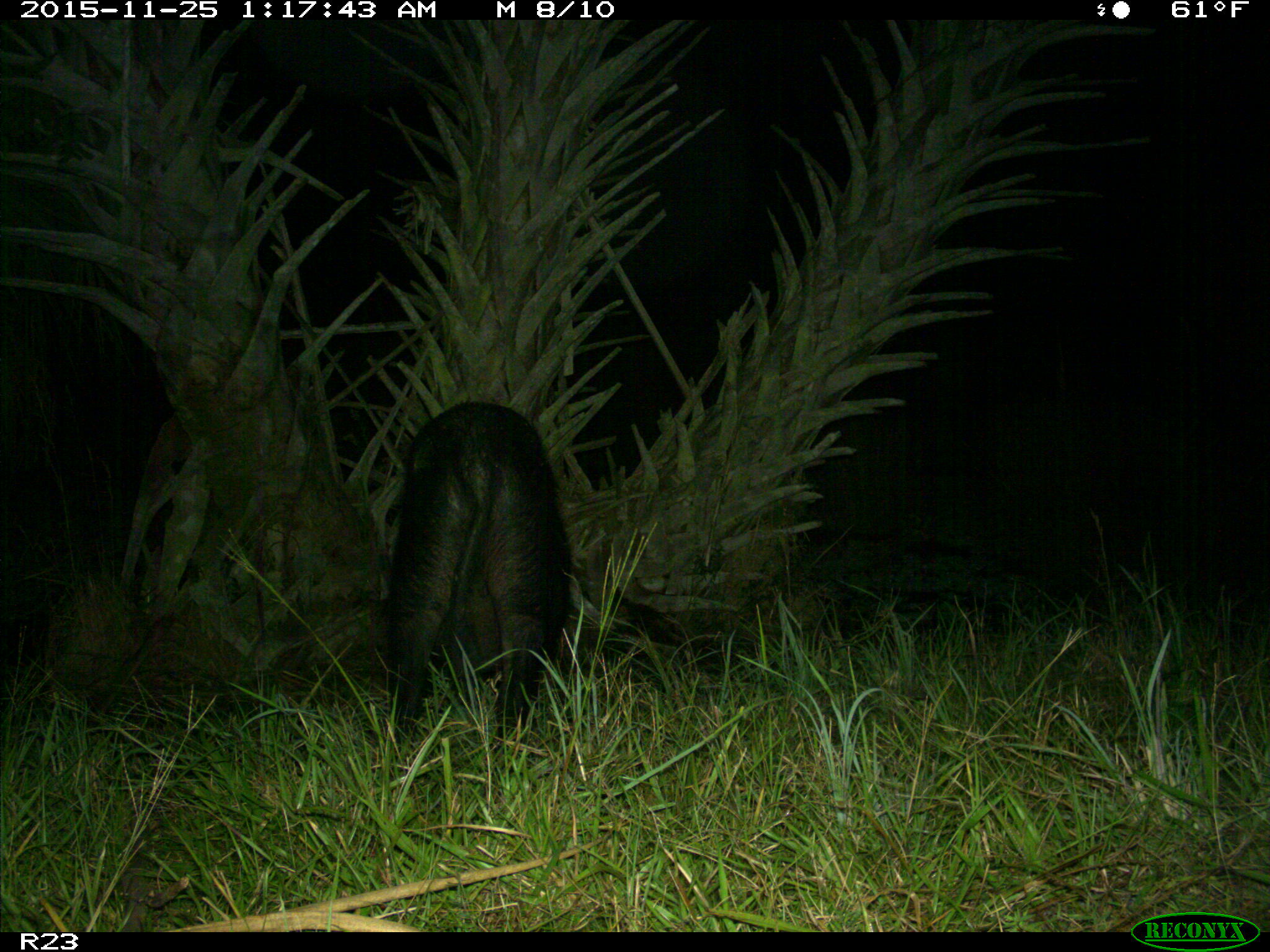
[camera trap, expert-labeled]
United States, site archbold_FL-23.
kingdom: Animalia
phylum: Chordata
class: Mammalia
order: Artiodactyla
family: Suidae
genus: Sus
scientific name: Sus scrofa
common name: wild boar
Sus scrofa (wild boar).